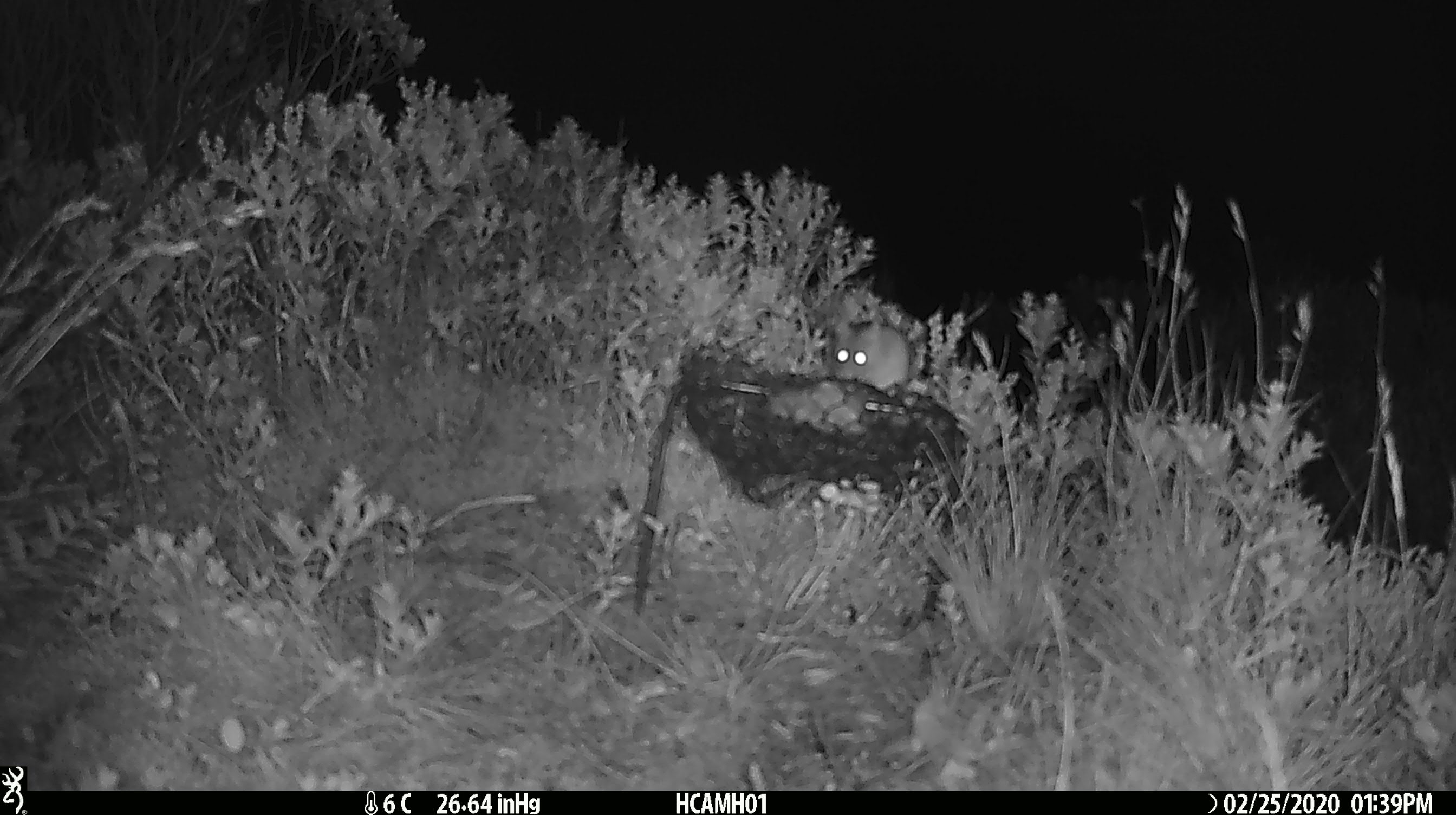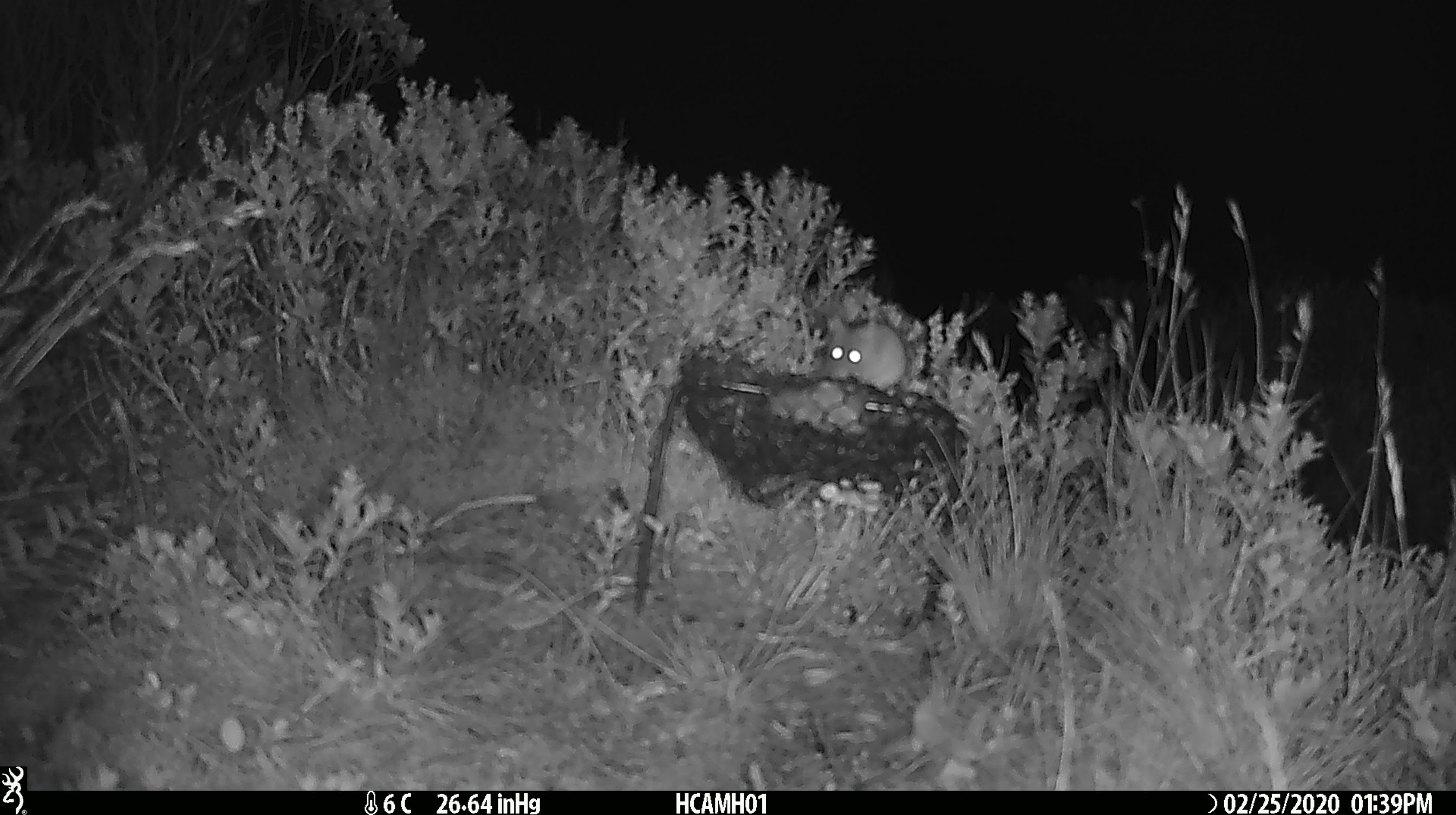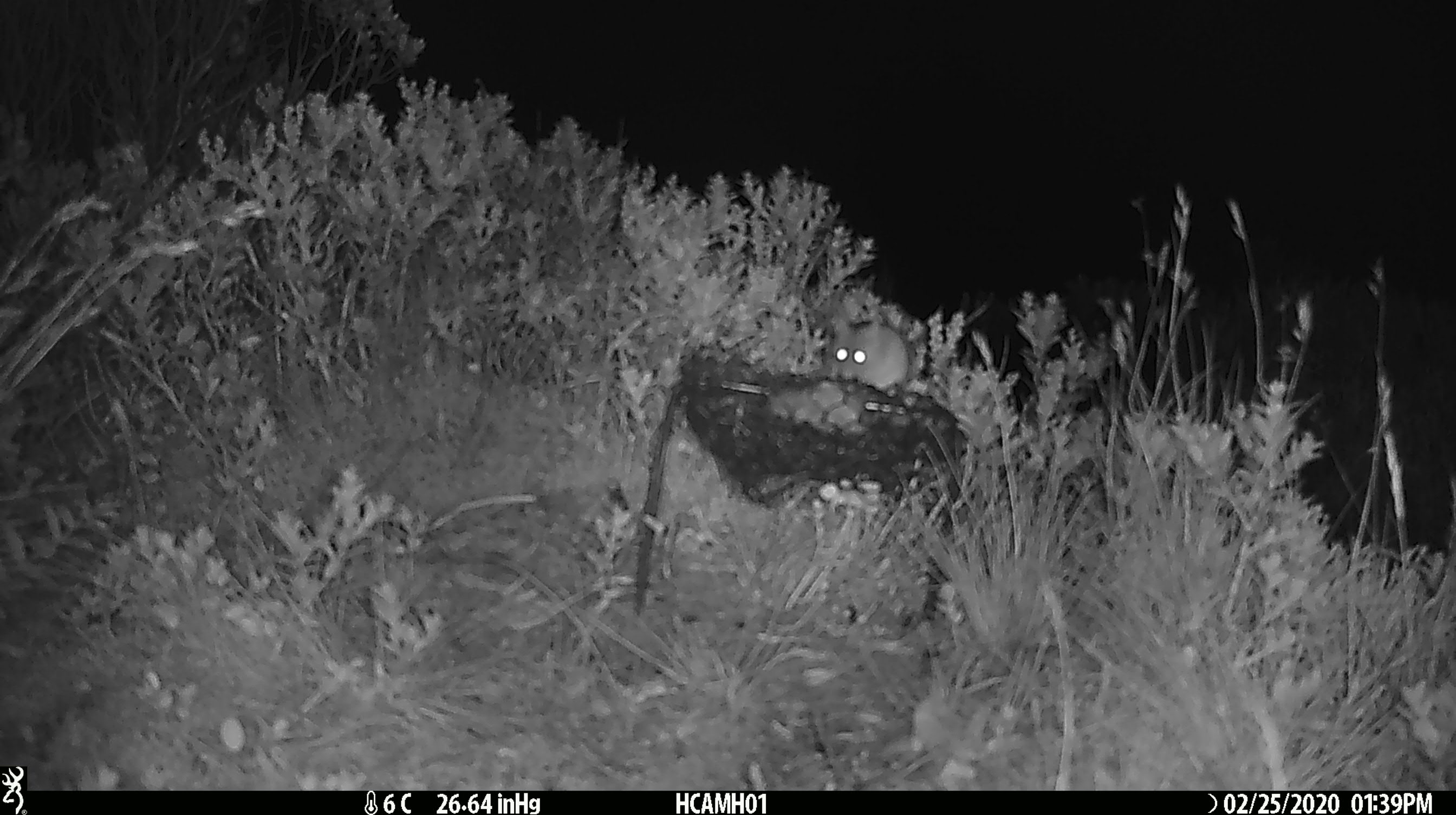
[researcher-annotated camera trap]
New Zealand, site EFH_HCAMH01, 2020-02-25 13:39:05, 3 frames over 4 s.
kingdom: Animalia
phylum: Chordata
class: Mammalia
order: Rodentia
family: Muridae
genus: Mus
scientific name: Mus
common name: mouse